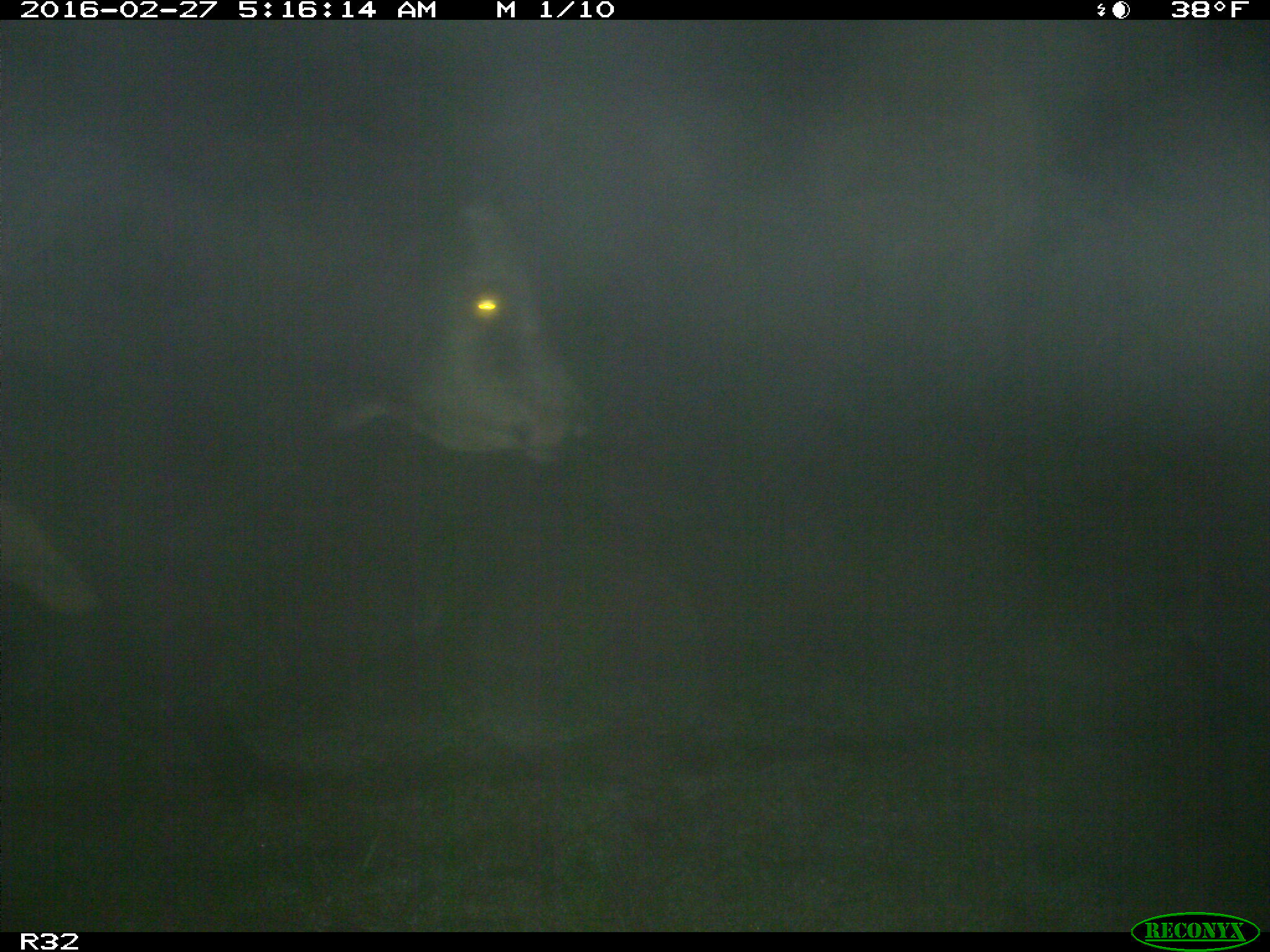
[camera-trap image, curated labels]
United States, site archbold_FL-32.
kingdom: Animalia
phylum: Chordata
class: Mammalia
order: Artiodactyla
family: Bovidae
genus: Bos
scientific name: Bos taurus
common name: domestic cow